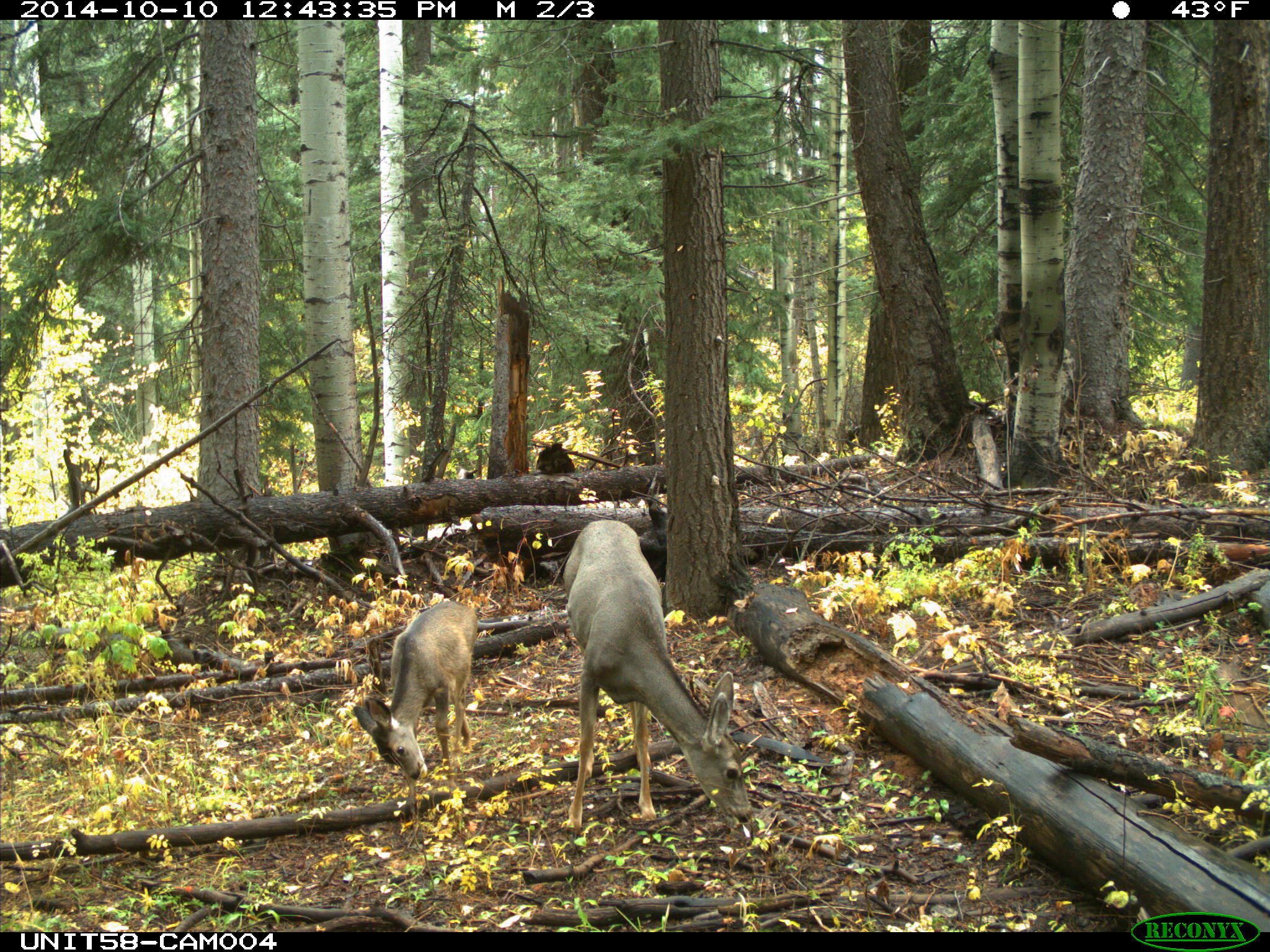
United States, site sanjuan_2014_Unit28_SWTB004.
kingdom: Animalia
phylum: Chordata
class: Mammalia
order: Artiodactyla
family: Cervidae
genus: Odocoileus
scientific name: Odocoileus hemionus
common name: mule deer